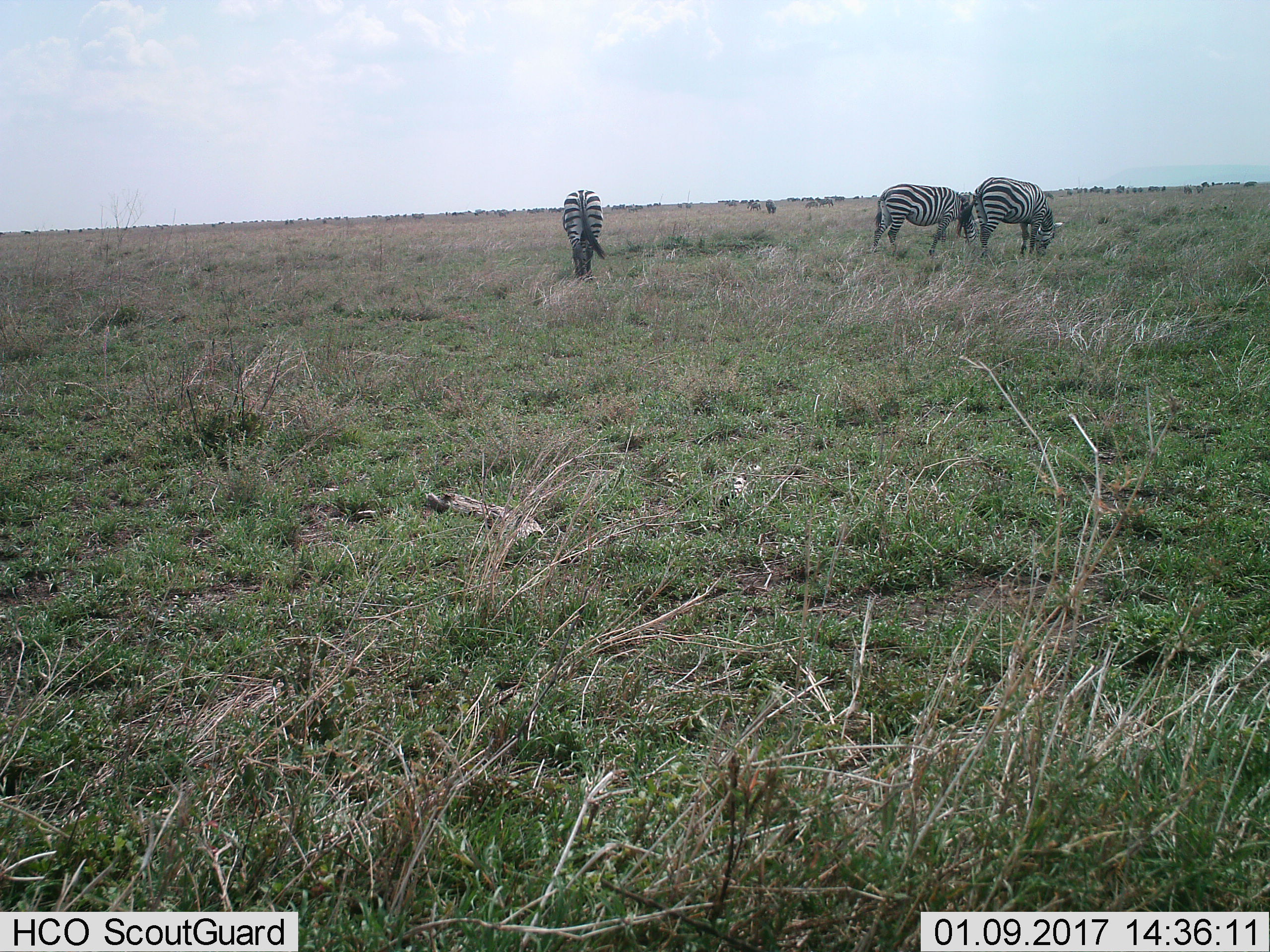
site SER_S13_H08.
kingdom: Animalia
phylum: Chordata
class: Mammalia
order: Perissodactyla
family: Equidae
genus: Equus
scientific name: Equus quagga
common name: plains zebra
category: zebraplains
Zebraplains (plains zebra) (Equus quagga), count 3. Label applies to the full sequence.